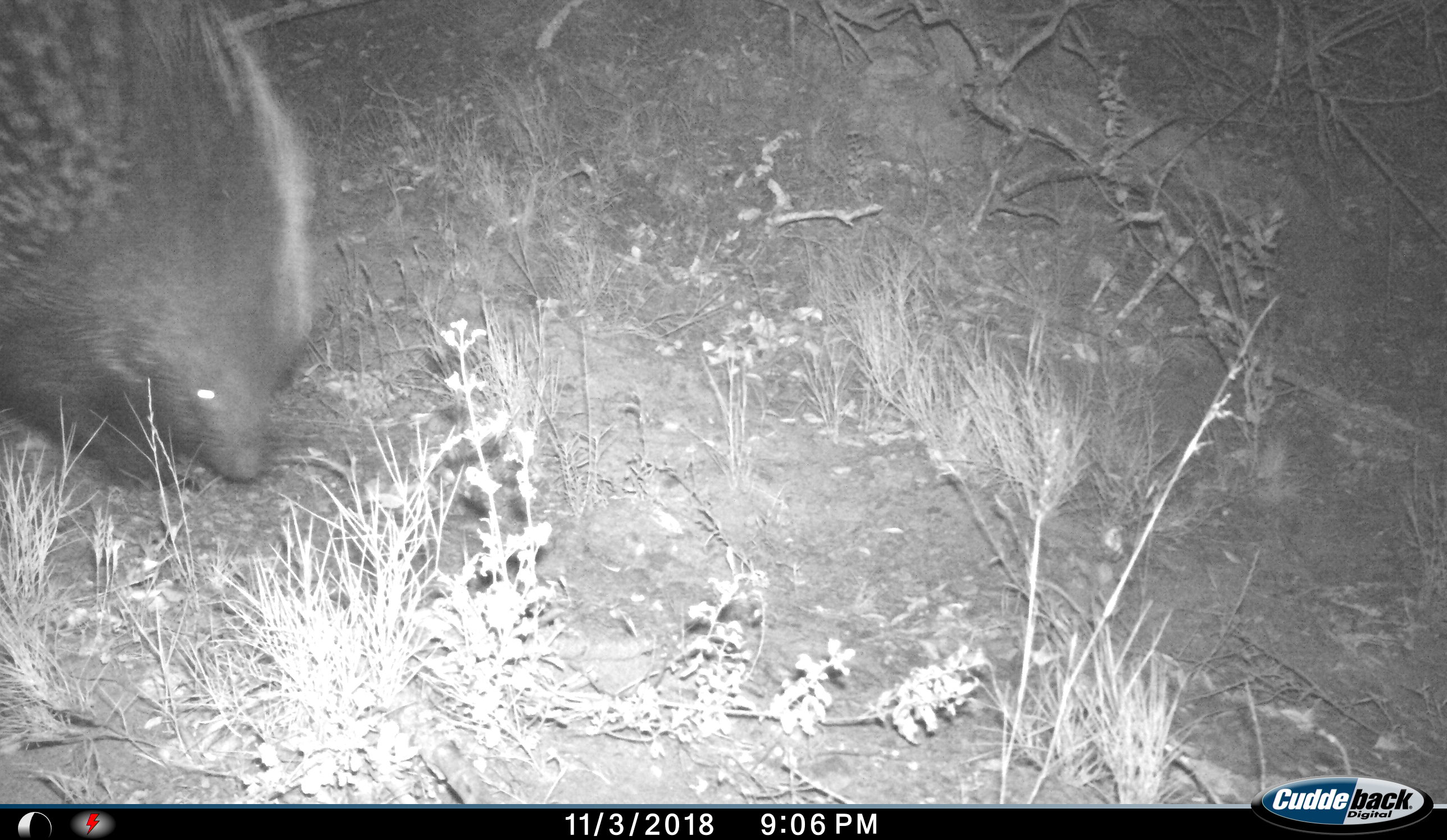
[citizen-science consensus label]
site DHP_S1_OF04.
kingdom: Animalia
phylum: Chordata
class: Mammalia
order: Rodentia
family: Hystricidae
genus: Hystrix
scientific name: Hystrix cristata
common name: crested porcupine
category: porcupine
Porcupine (crested porcupine) (Hystrix cristata), count 1. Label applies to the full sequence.